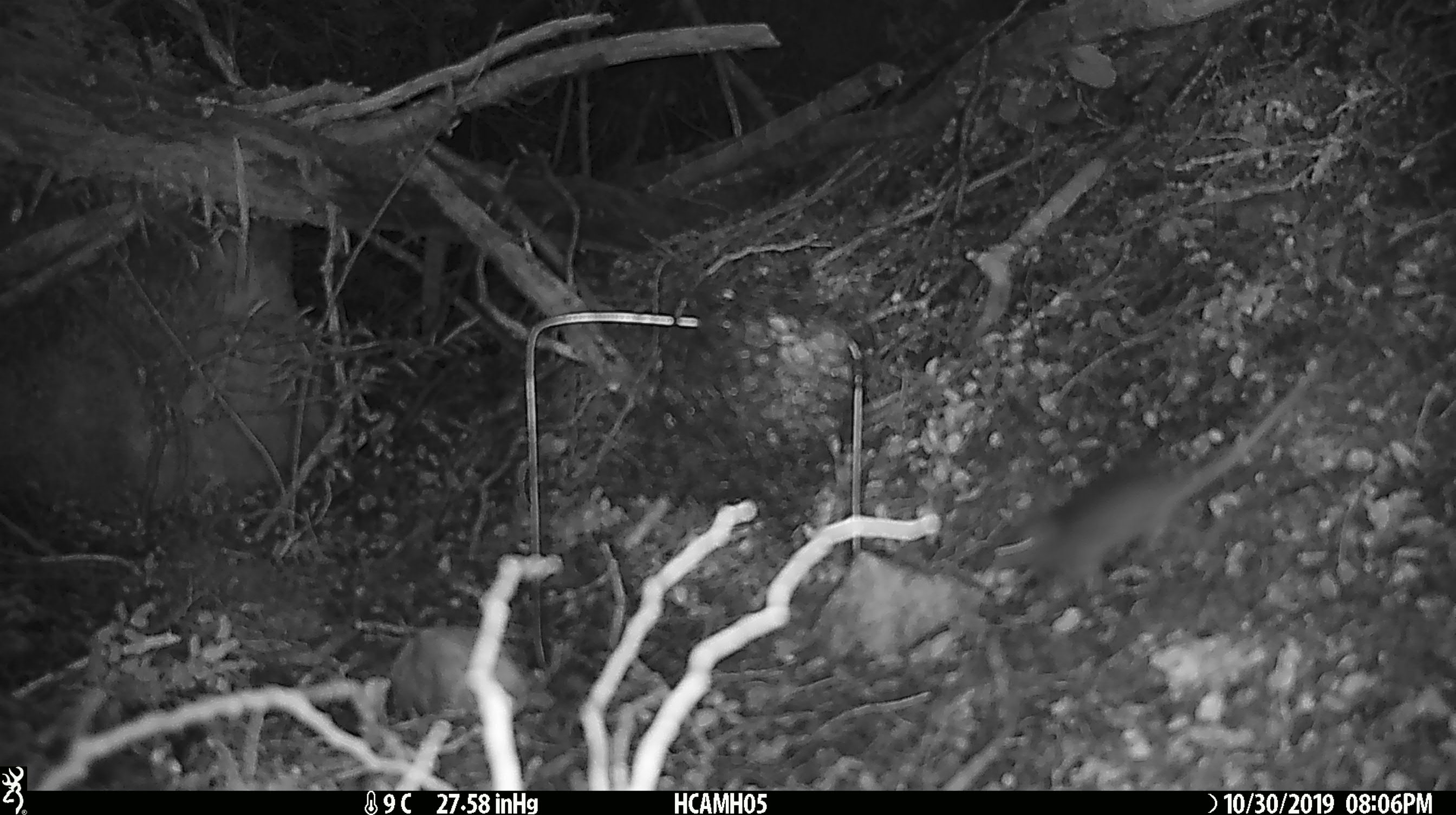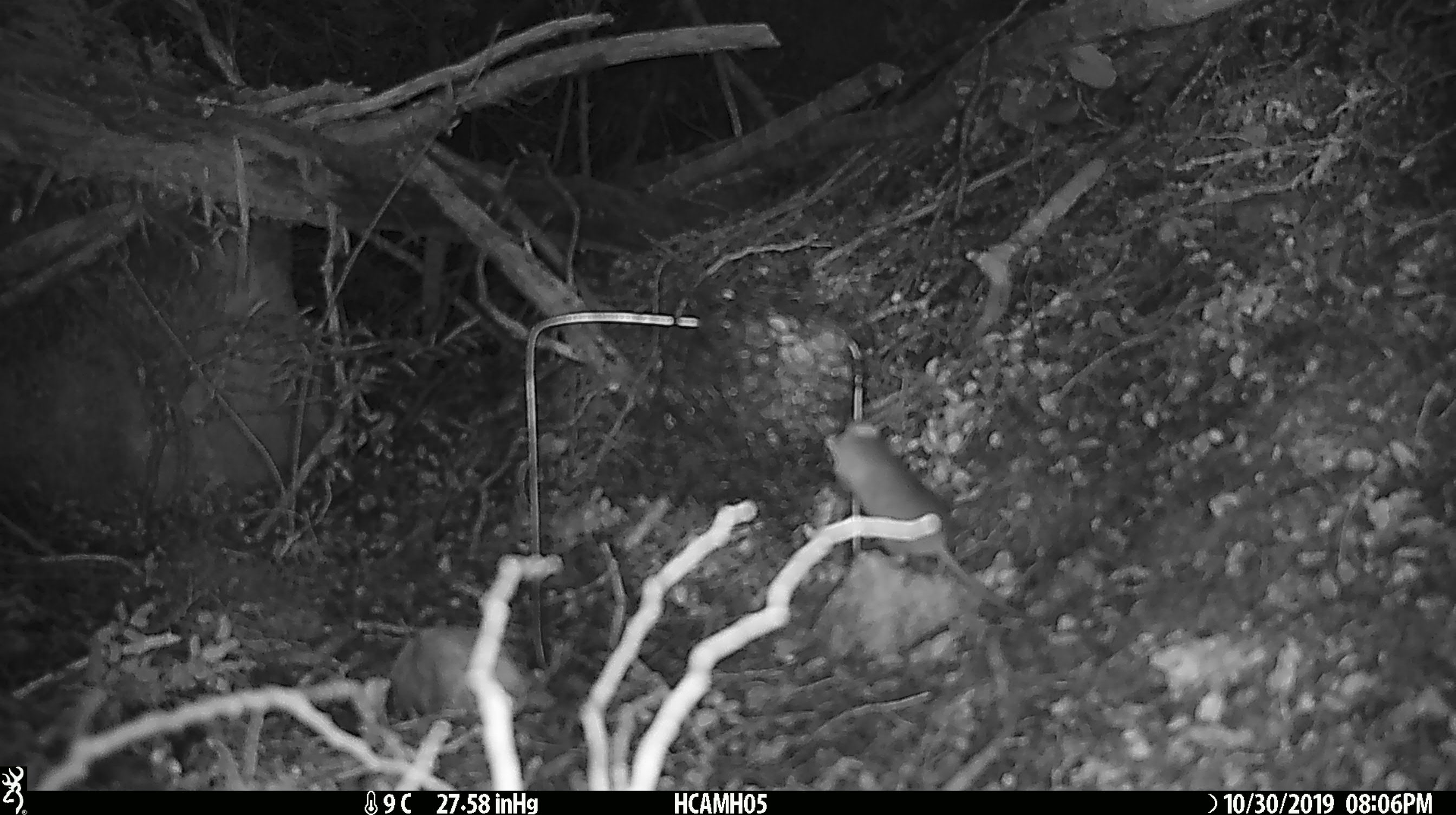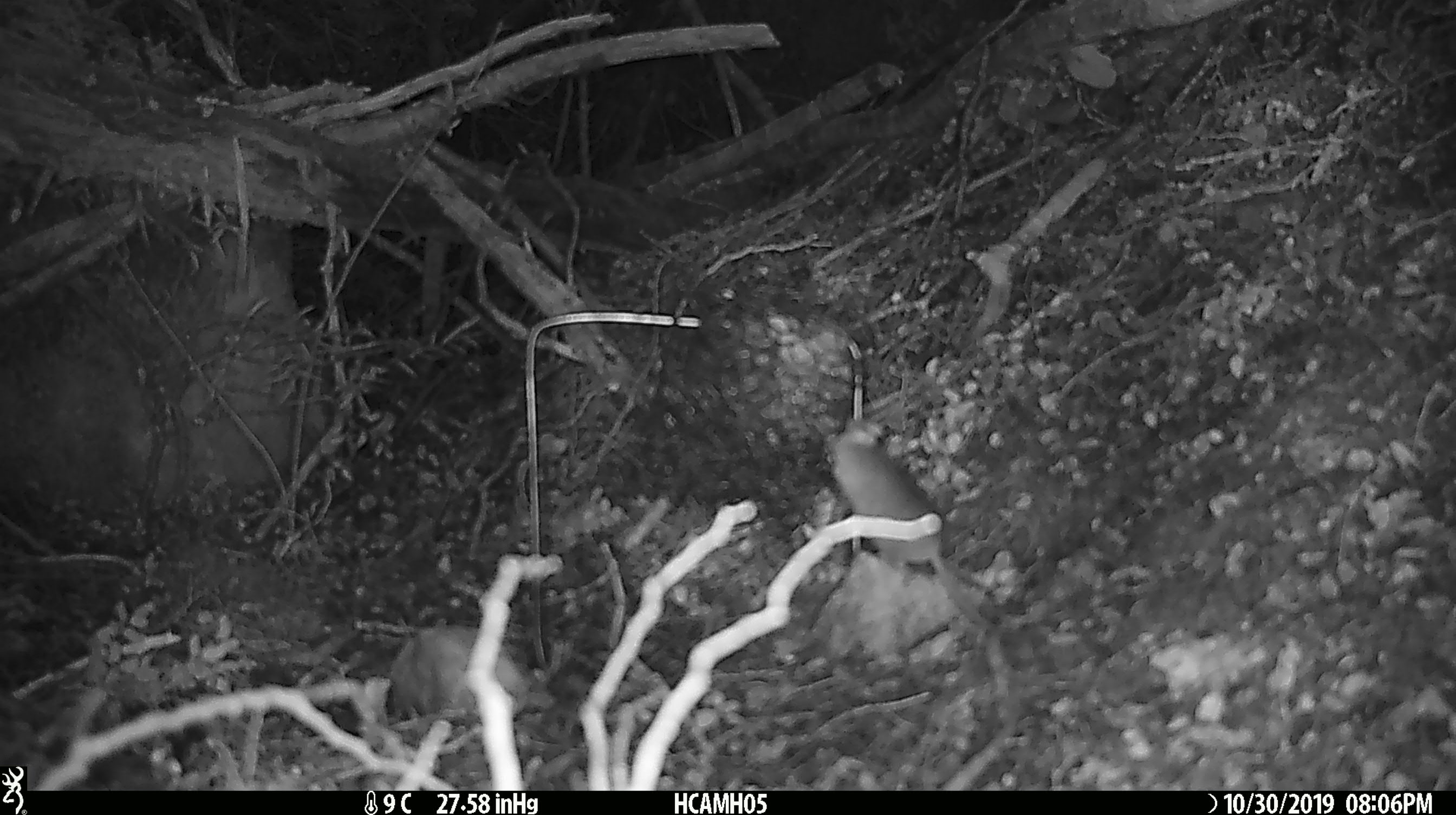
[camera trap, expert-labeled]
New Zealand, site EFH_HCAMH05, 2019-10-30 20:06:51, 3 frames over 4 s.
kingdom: Animalia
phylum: Chordata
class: Mammalia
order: Rodentia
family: Muridae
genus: Mus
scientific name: Mus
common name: mouse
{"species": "mouse (Mus)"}